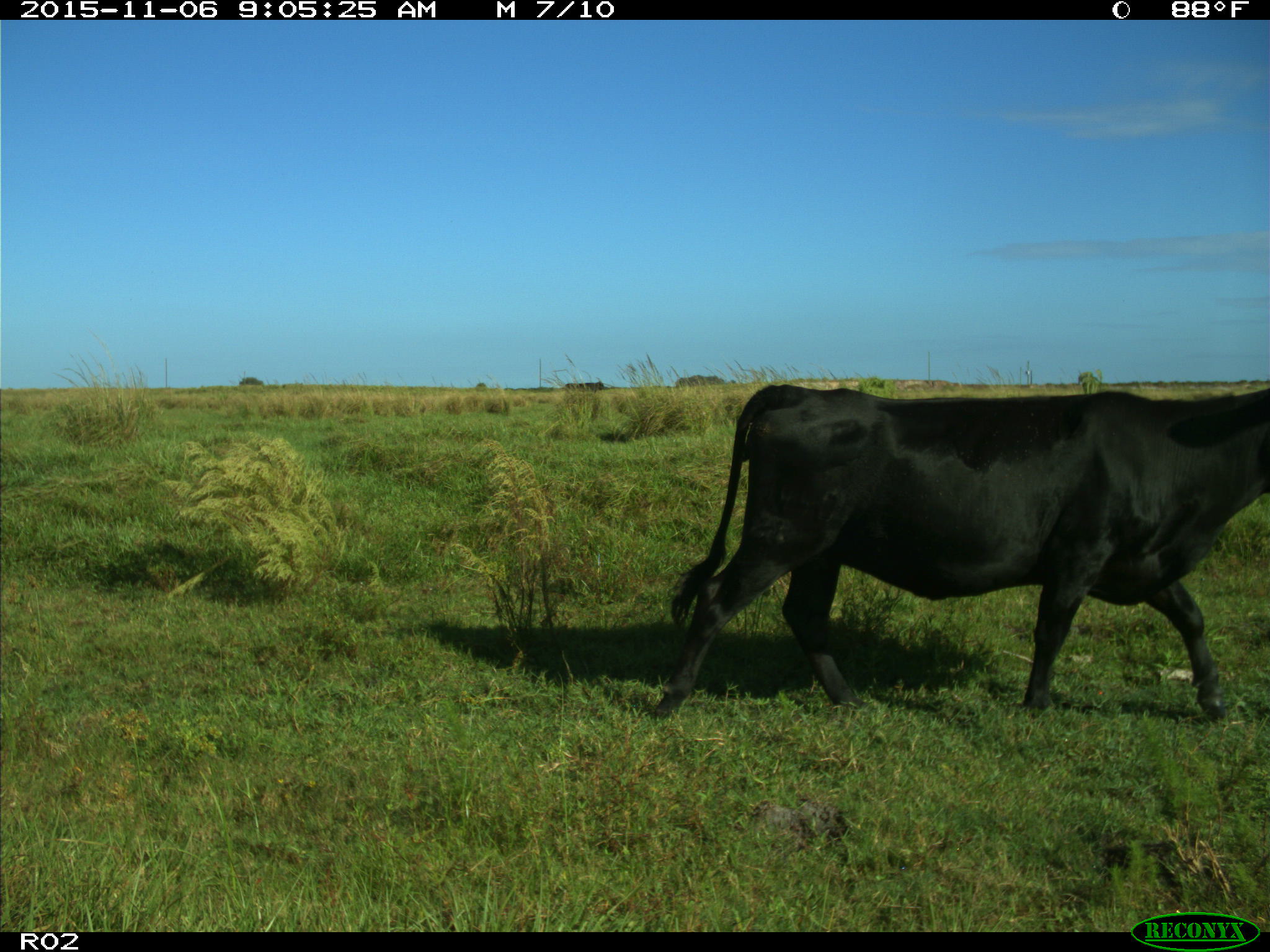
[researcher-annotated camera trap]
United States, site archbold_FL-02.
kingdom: Animalia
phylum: Chordata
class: Mammalia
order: Artiodactyla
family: Bovidae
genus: Bos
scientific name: Bos taurus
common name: domestic cow